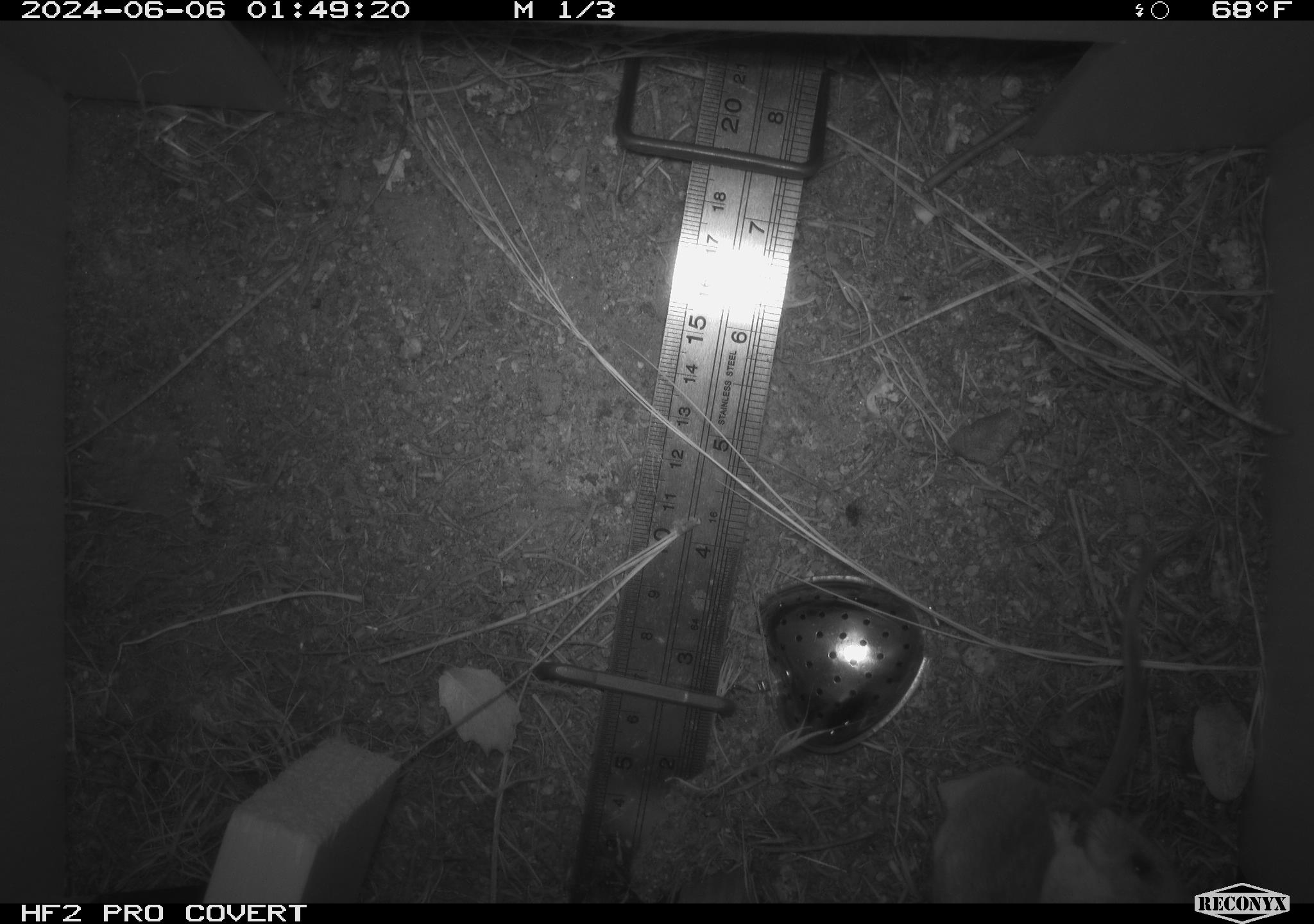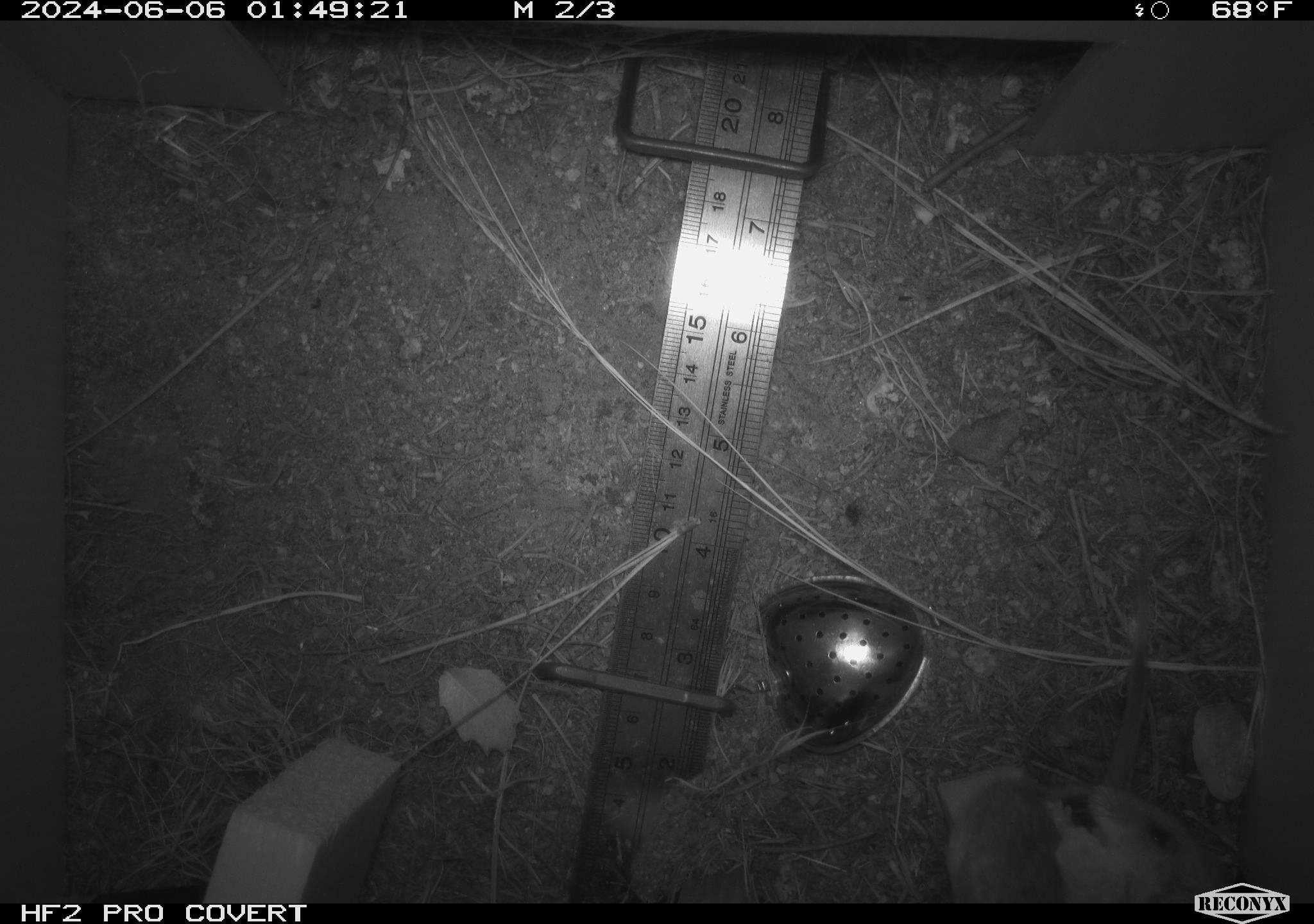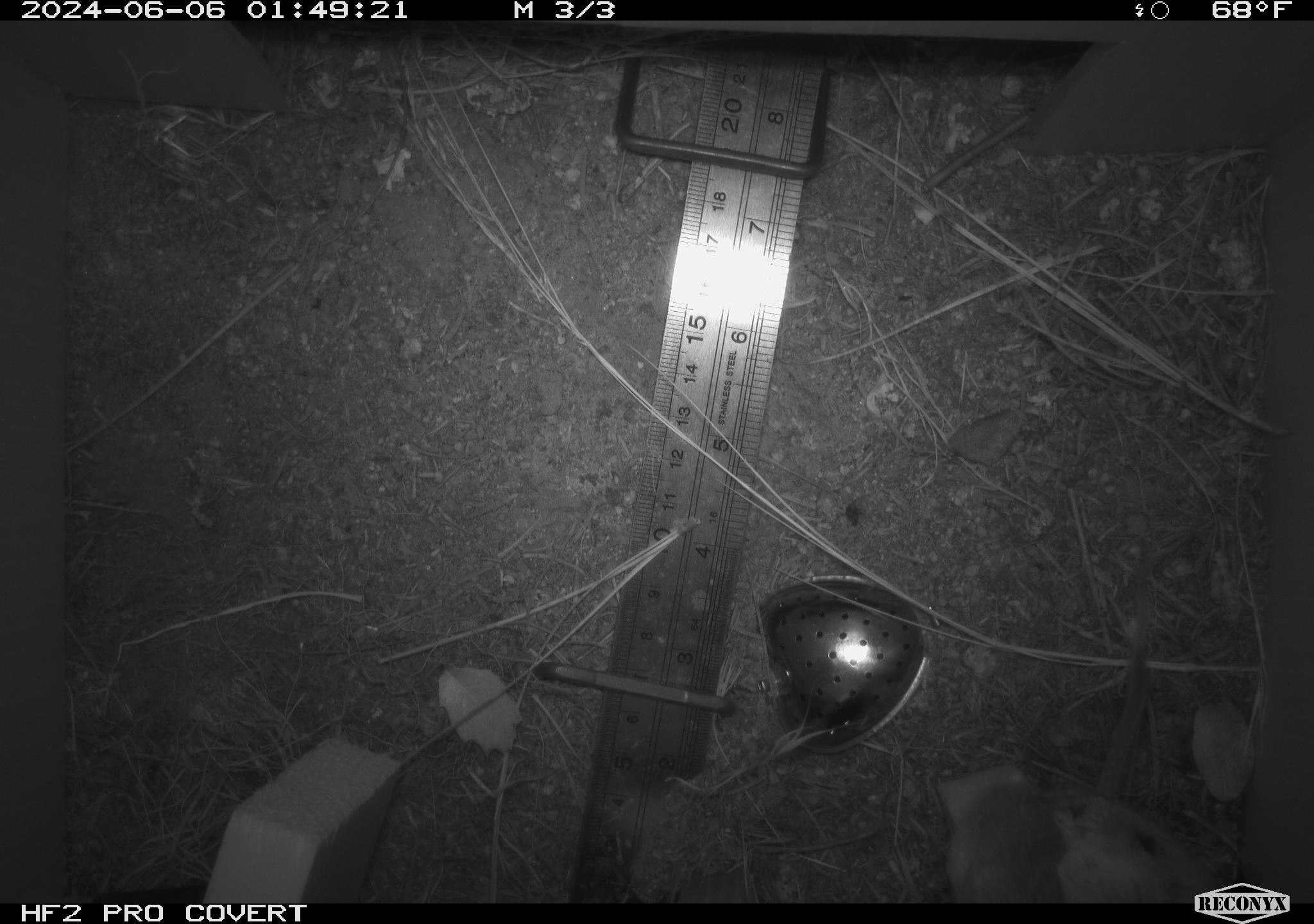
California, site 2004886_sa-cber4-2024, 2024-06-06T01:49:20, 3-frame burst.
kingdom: Animalia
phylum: Chordata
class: Mammalia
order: Rodentia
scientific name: Rodentia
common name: mouse species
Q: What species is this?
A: Mouse species (Rodentia).